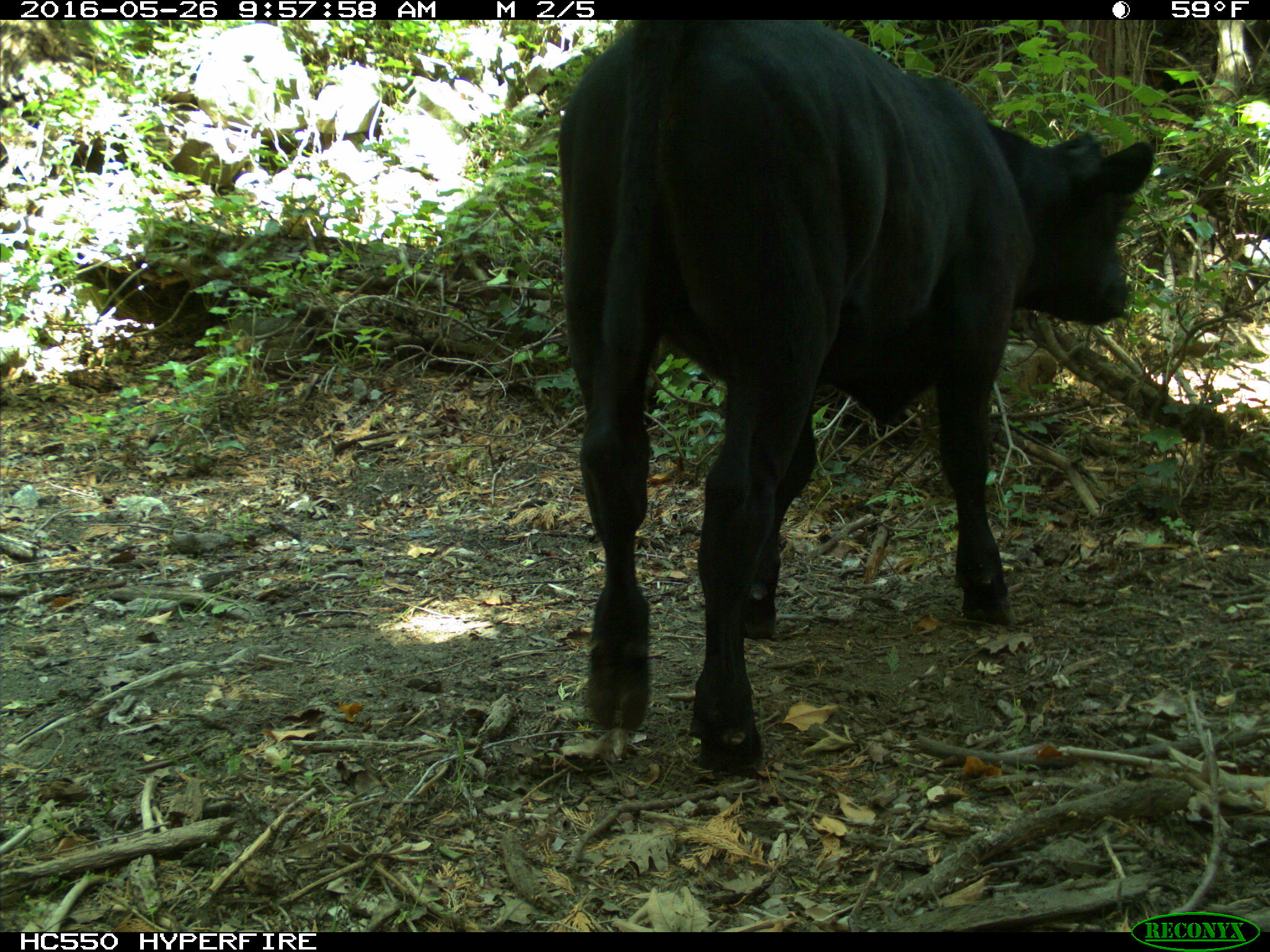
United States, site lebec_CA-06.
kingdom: Animalia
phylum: Chordata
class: Mammalia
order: Artiodactyla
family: Bovidae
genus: Bos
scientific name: Bos taurus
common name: domestic cow